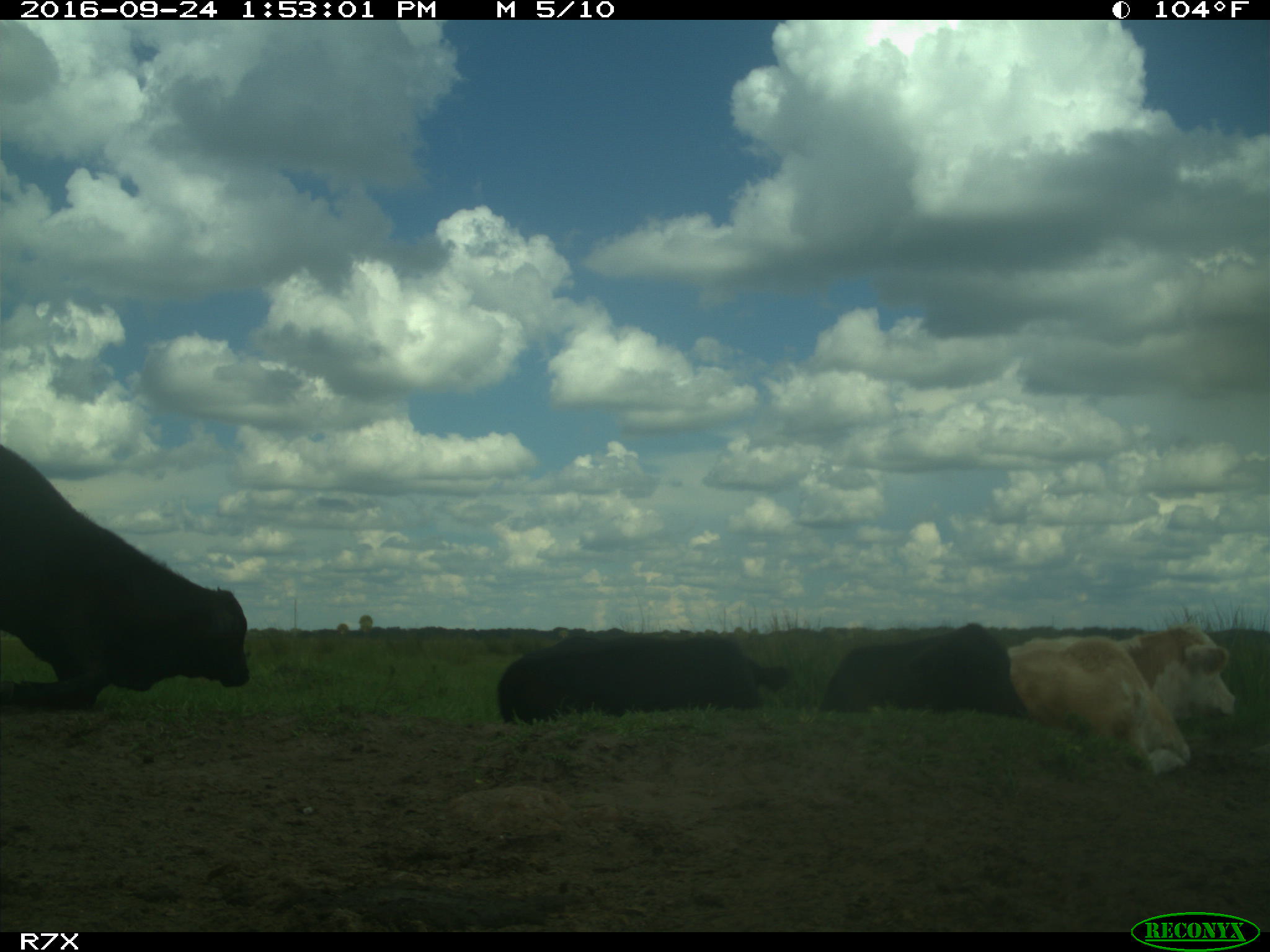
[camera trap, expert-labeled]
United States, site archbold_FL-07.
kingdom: Animalia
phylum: Chordata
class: Mammalia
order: Artiodactyla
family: Bovidae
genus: Bos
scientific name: Bos taurus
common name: domestic cow